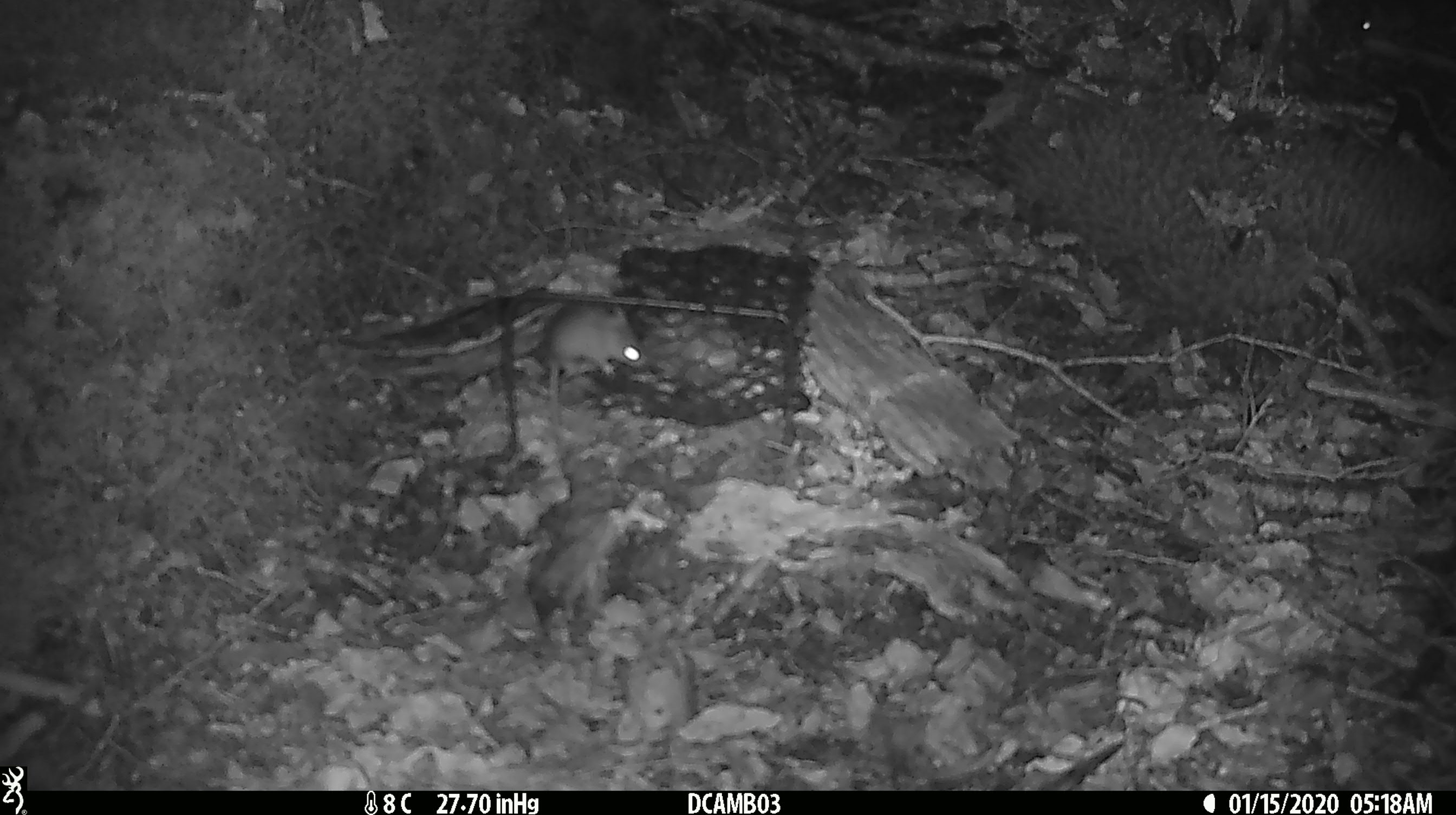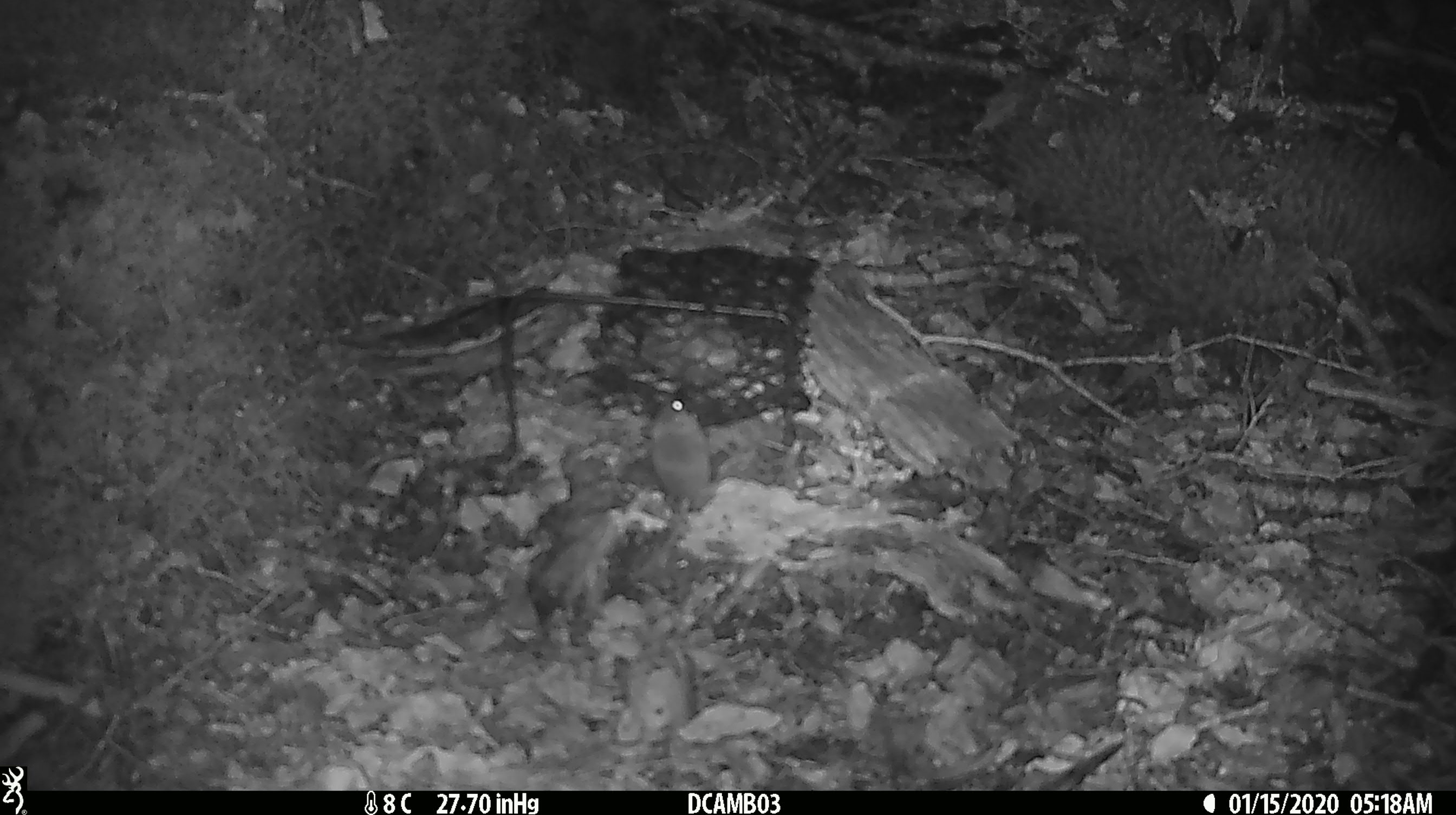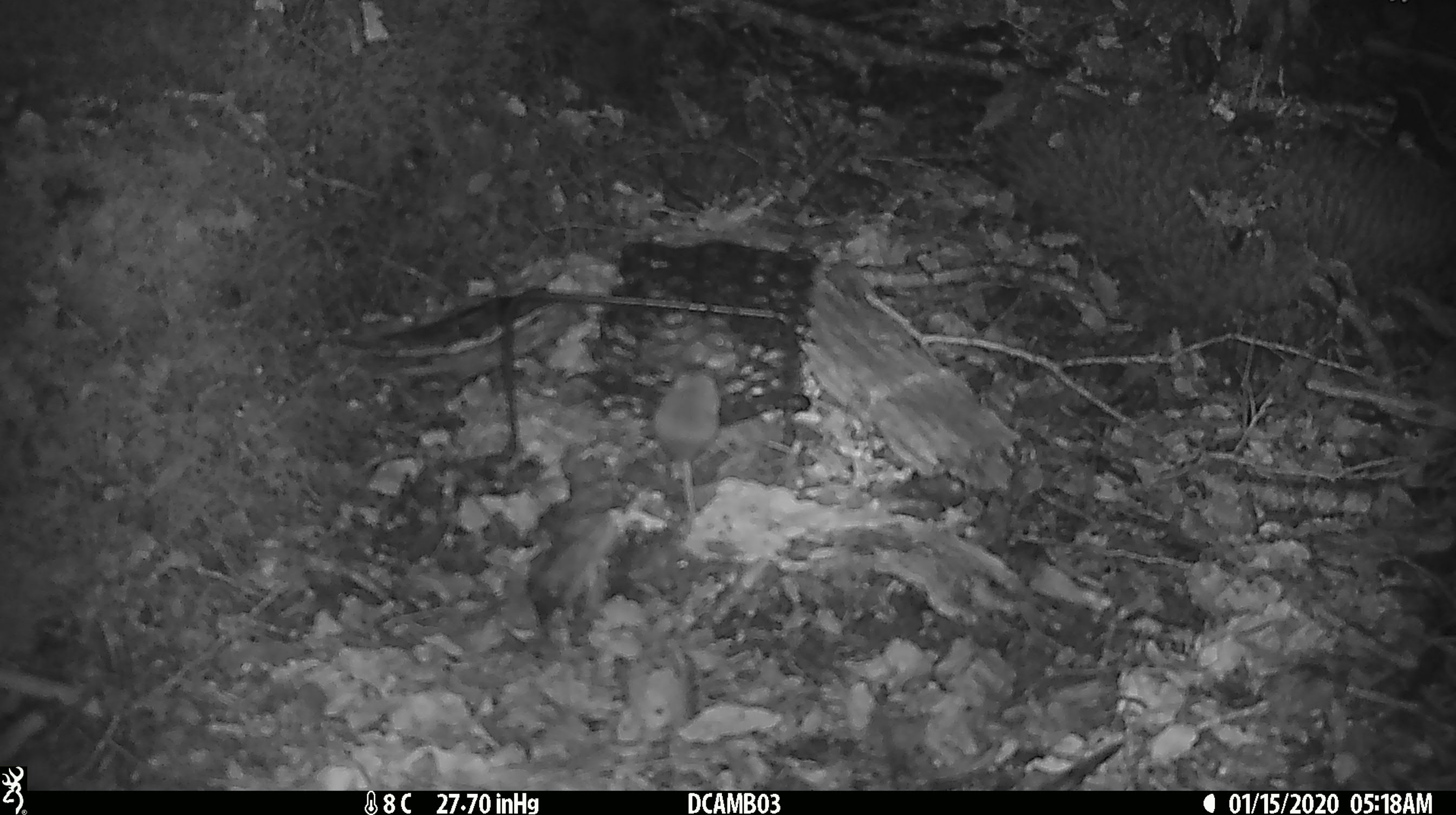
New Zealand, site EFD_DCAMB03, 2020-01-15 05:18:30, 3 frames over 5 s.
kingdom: Animalia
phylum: Chordata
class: Mammalia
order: Rodentia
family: Muridae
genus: Mus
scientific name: Mus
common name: mouse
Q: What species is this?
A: Mouse (Mus).